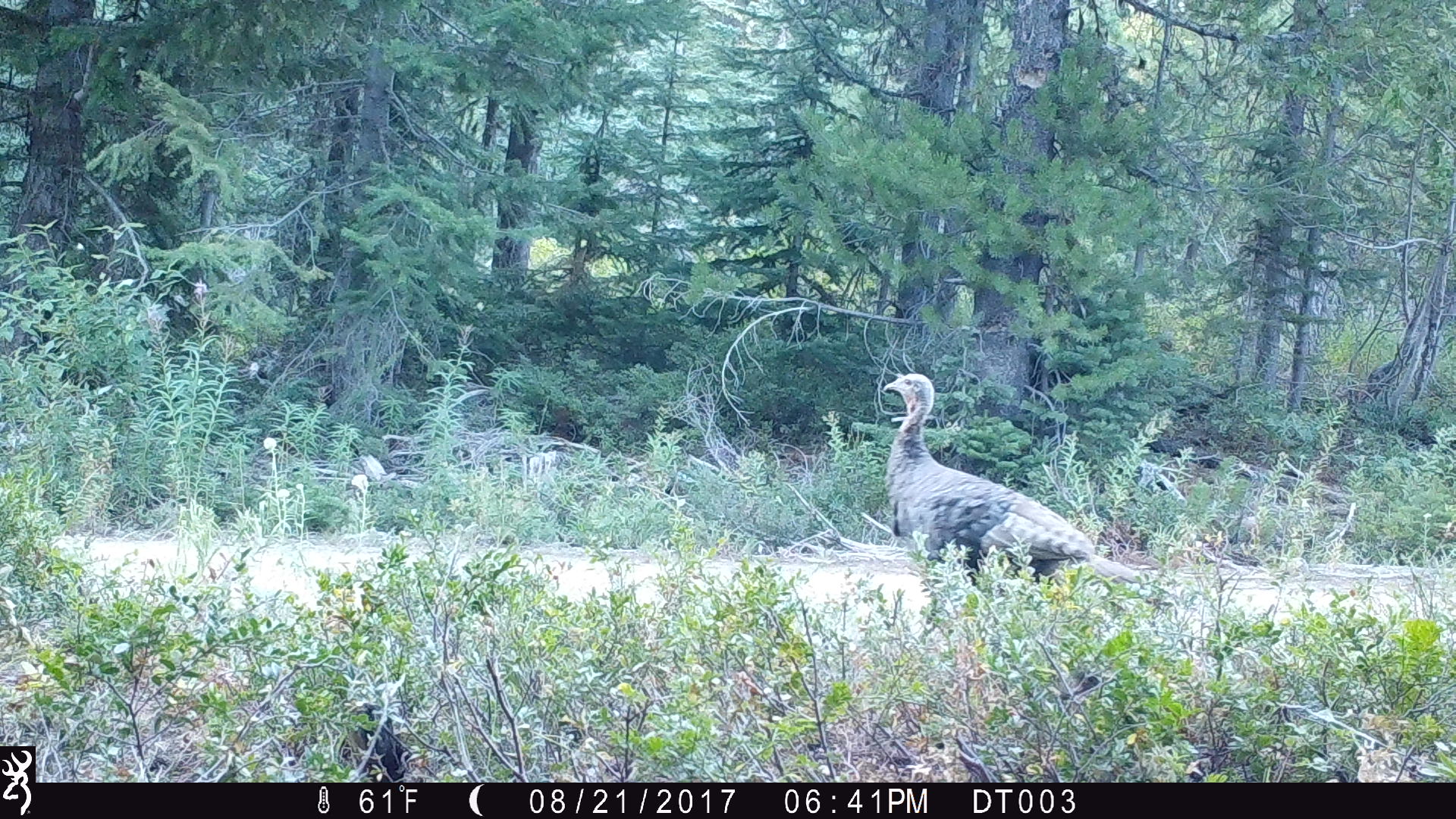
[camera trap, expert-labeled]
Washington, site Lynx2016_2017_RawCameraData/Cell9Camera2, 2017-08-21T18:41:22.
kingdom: Animalia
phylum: Chordata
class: Aves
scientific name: Aves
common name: birds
Aves (birds). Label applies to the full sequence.